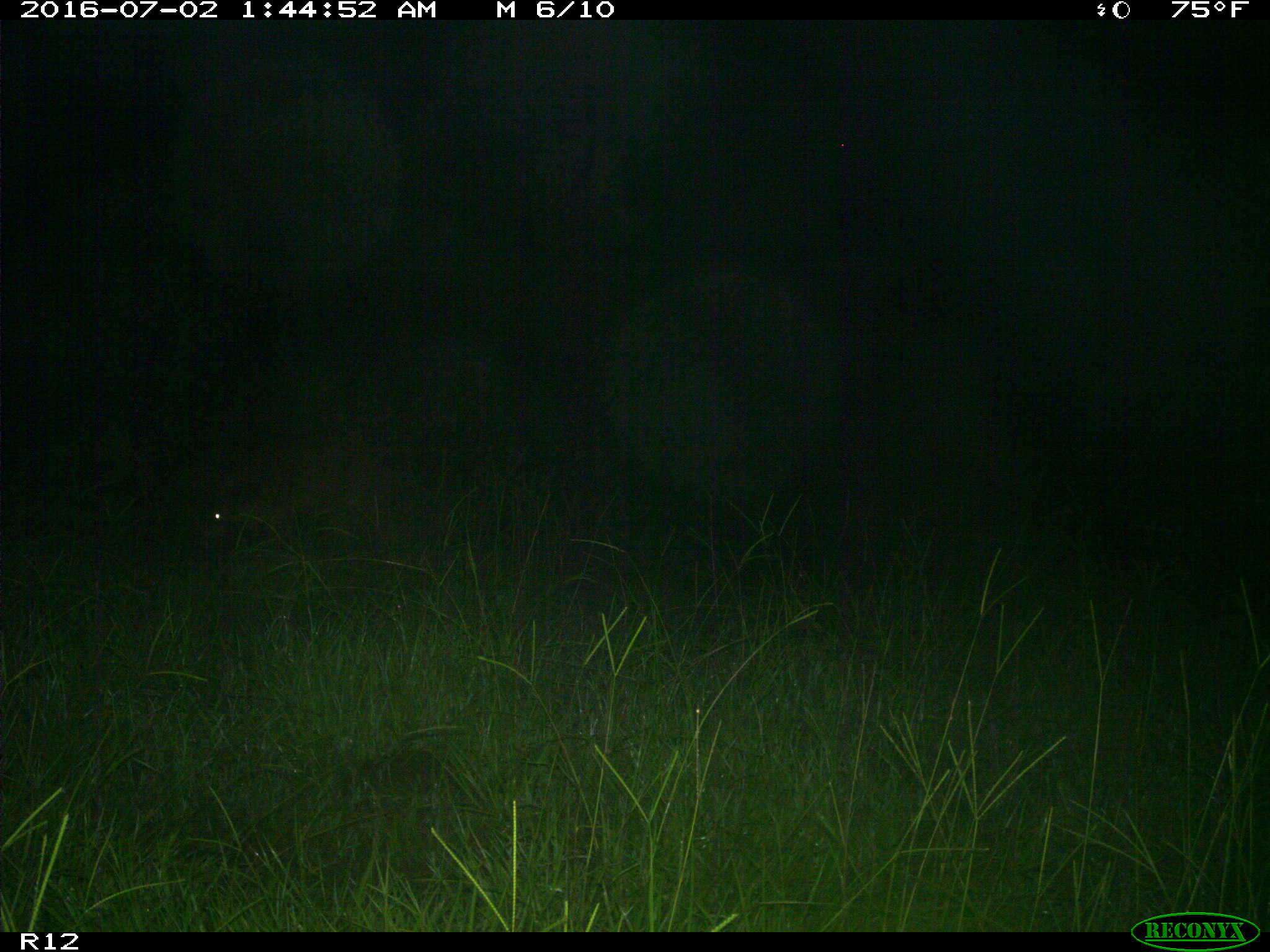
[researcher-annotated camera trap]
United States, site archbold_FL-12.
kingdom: Animalia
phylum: Chordata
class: Mammalia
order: Artiodactyla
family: Bovidae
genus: Bos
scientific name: Bos taurus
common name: domestic cow